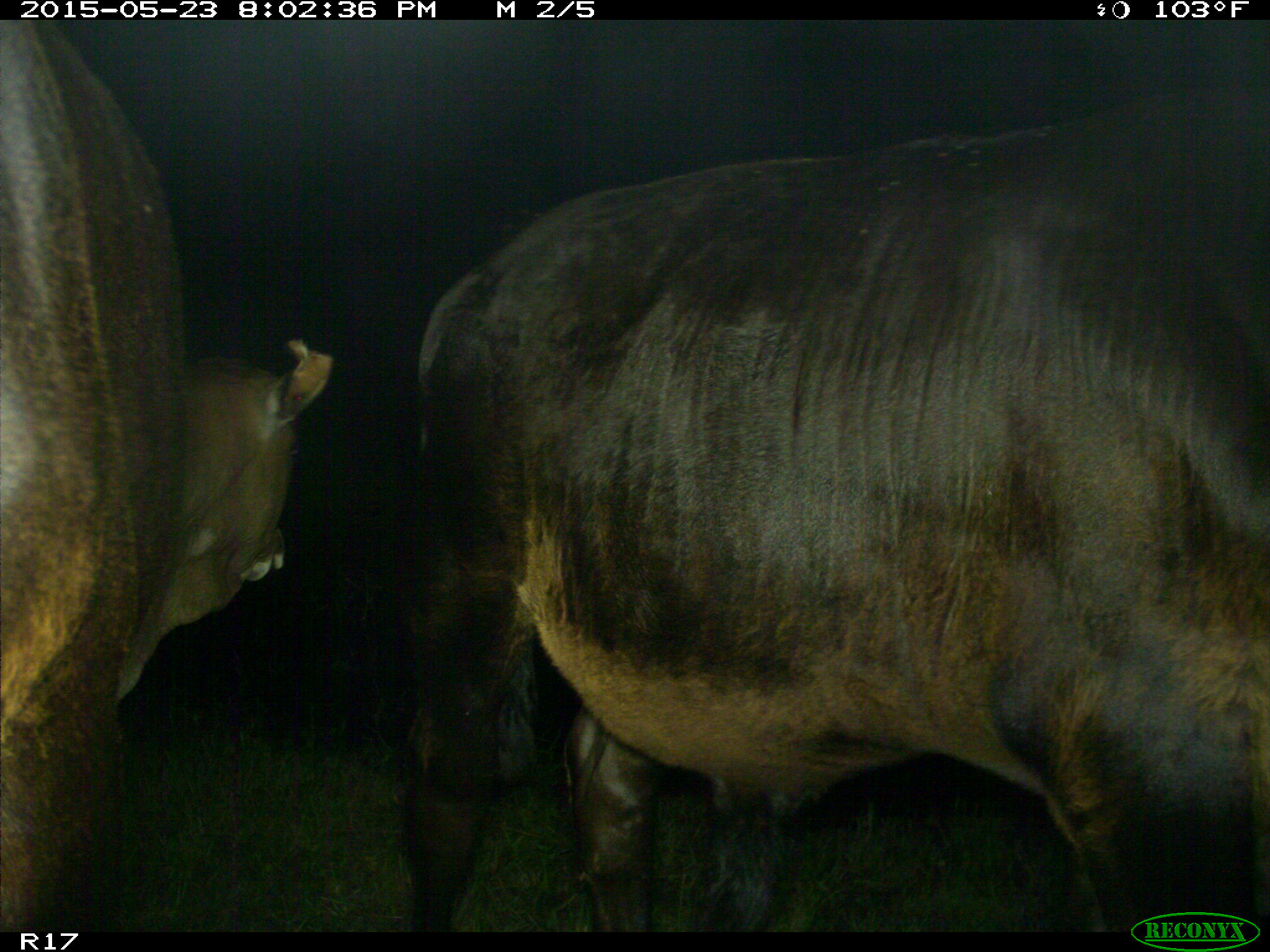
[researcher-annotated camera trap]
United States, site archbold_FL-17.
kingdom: Animalia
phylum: Chordata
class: Mammalia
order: Artiodactyla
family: Bovidae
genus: Bos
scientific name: Bos taurus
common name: domestic cow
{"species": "Bos taurus (domestic cow)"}